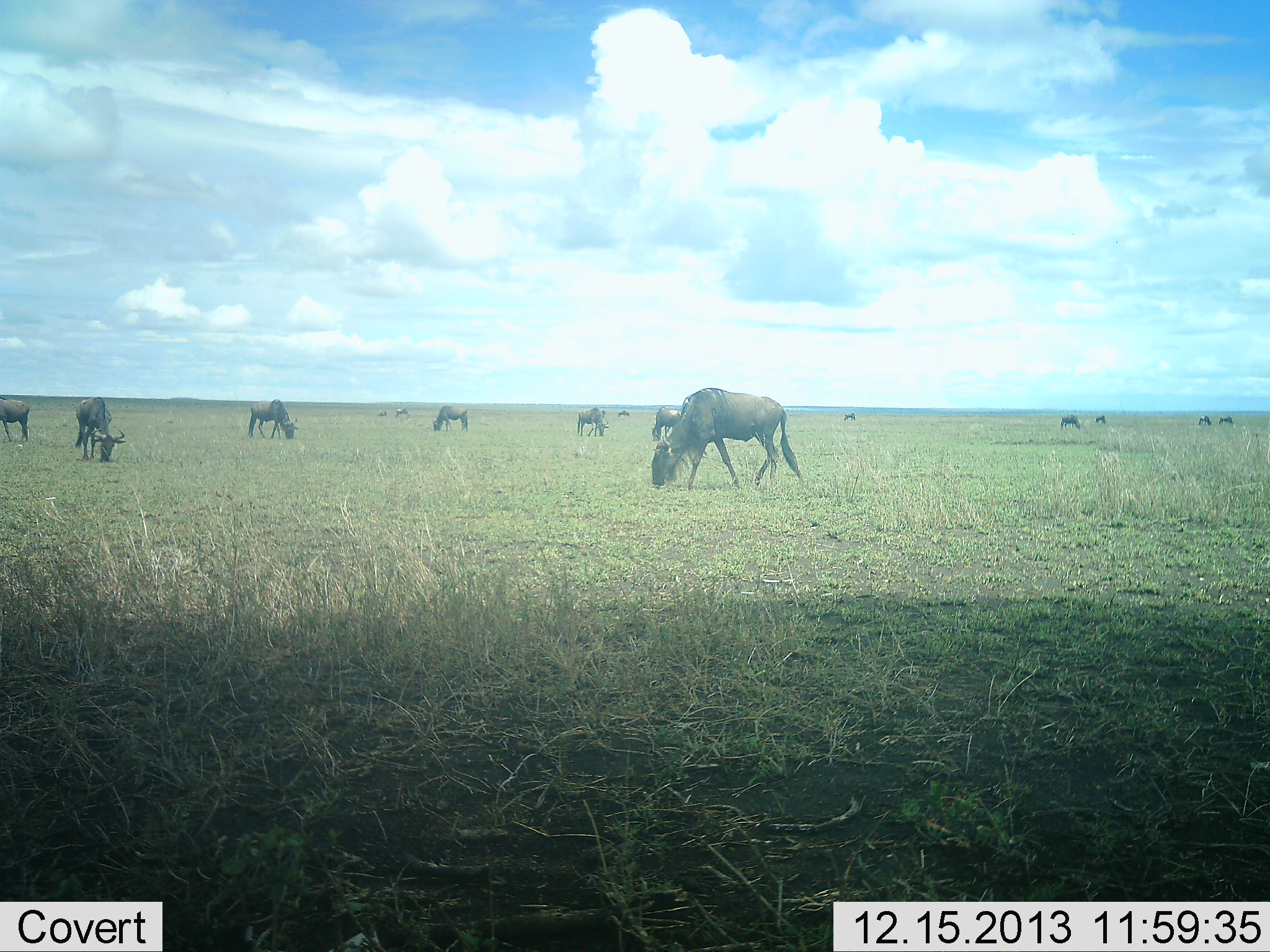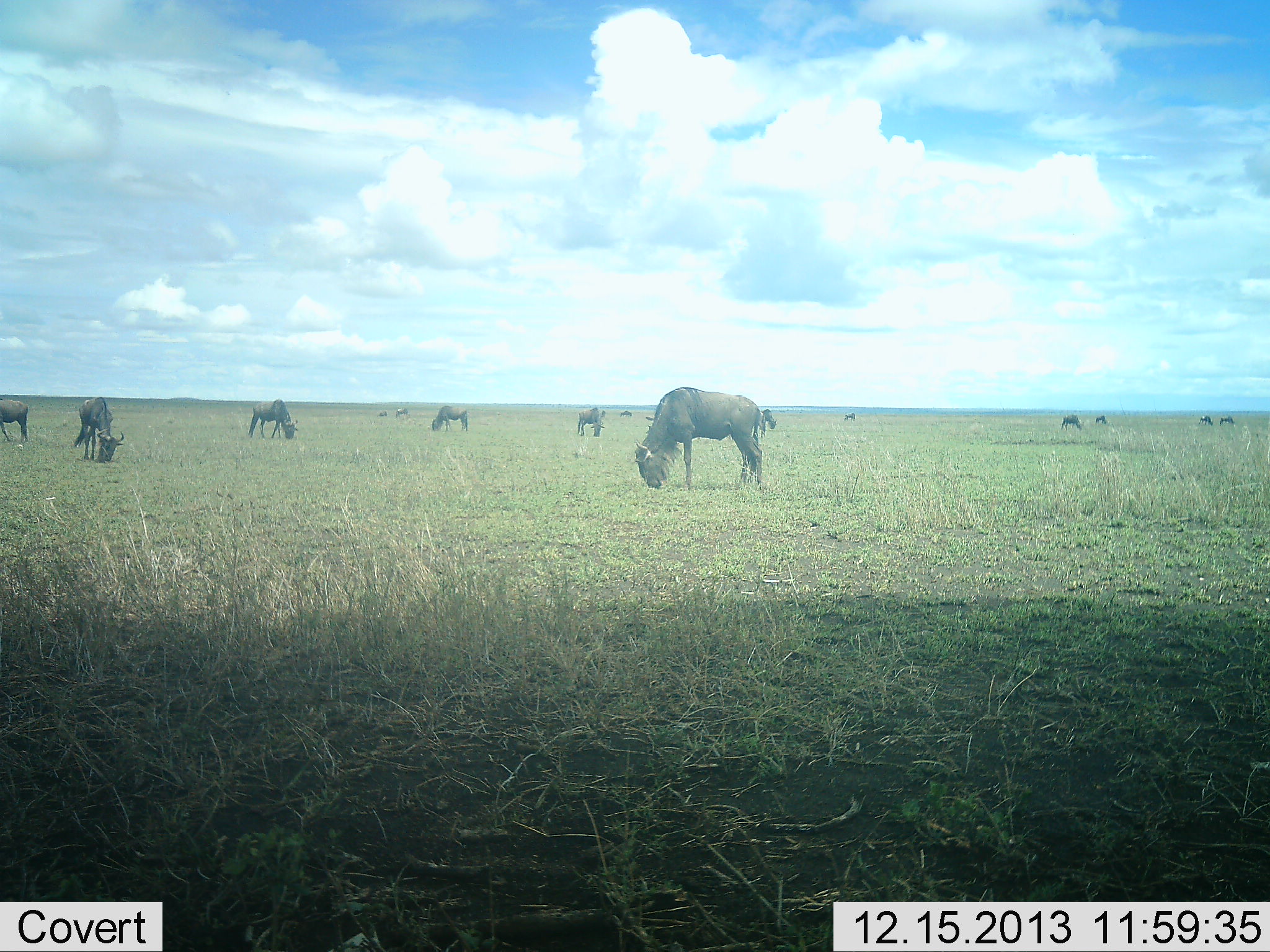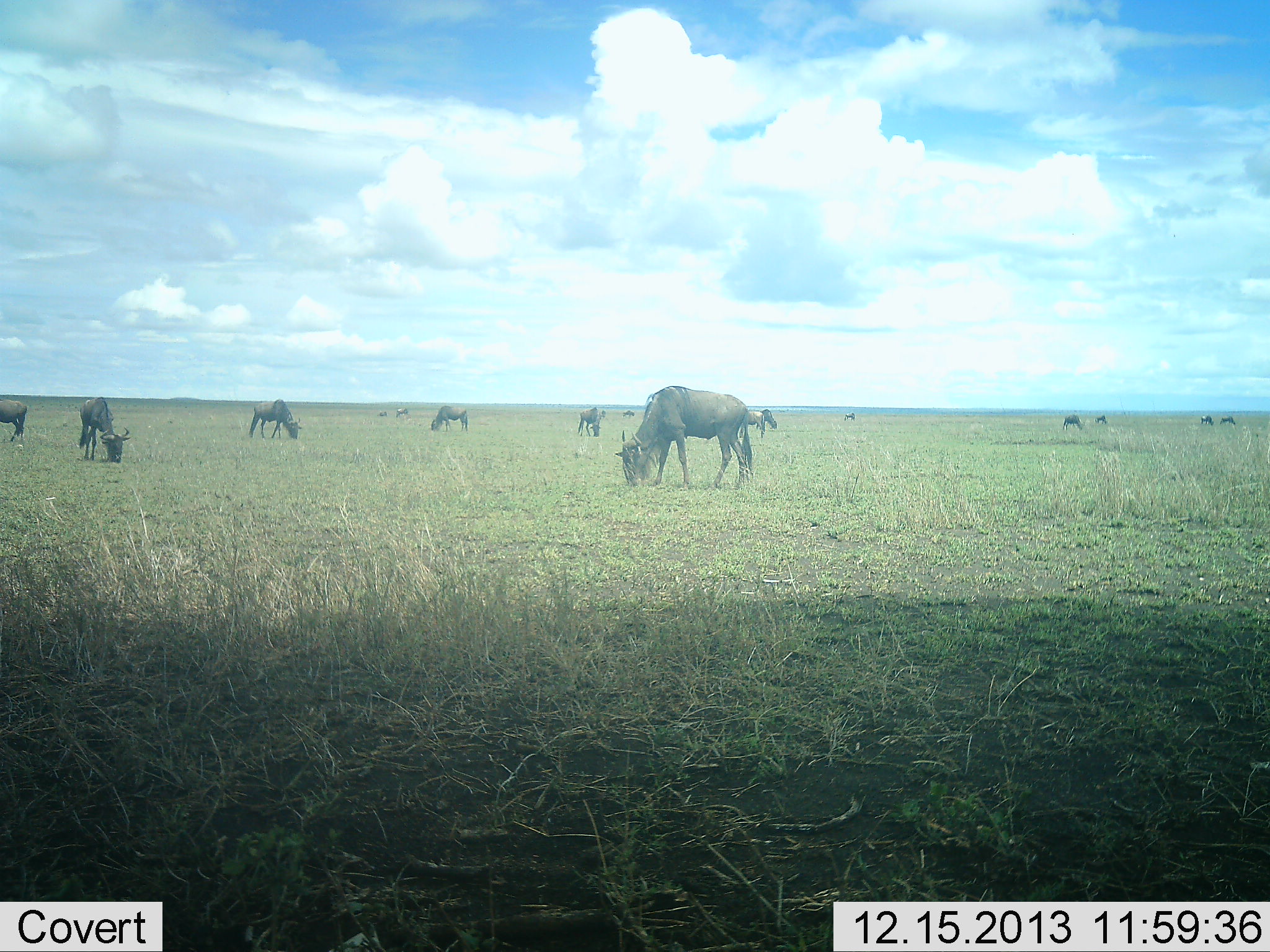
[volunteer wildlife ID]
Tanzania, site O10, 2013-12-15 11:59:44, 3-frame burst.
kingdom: Animalia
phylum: Chordata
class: Mammalia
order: Artiodactyla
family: Bovidae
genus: Connochaetes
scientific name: Connochaetes taurinus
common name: blue wildebeest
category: wildebeest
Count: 11-50.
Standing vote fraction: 40%.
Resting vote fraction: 0%.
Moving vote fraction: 0%.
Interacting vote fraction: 0%.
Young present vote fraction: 0%.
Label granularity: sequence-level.